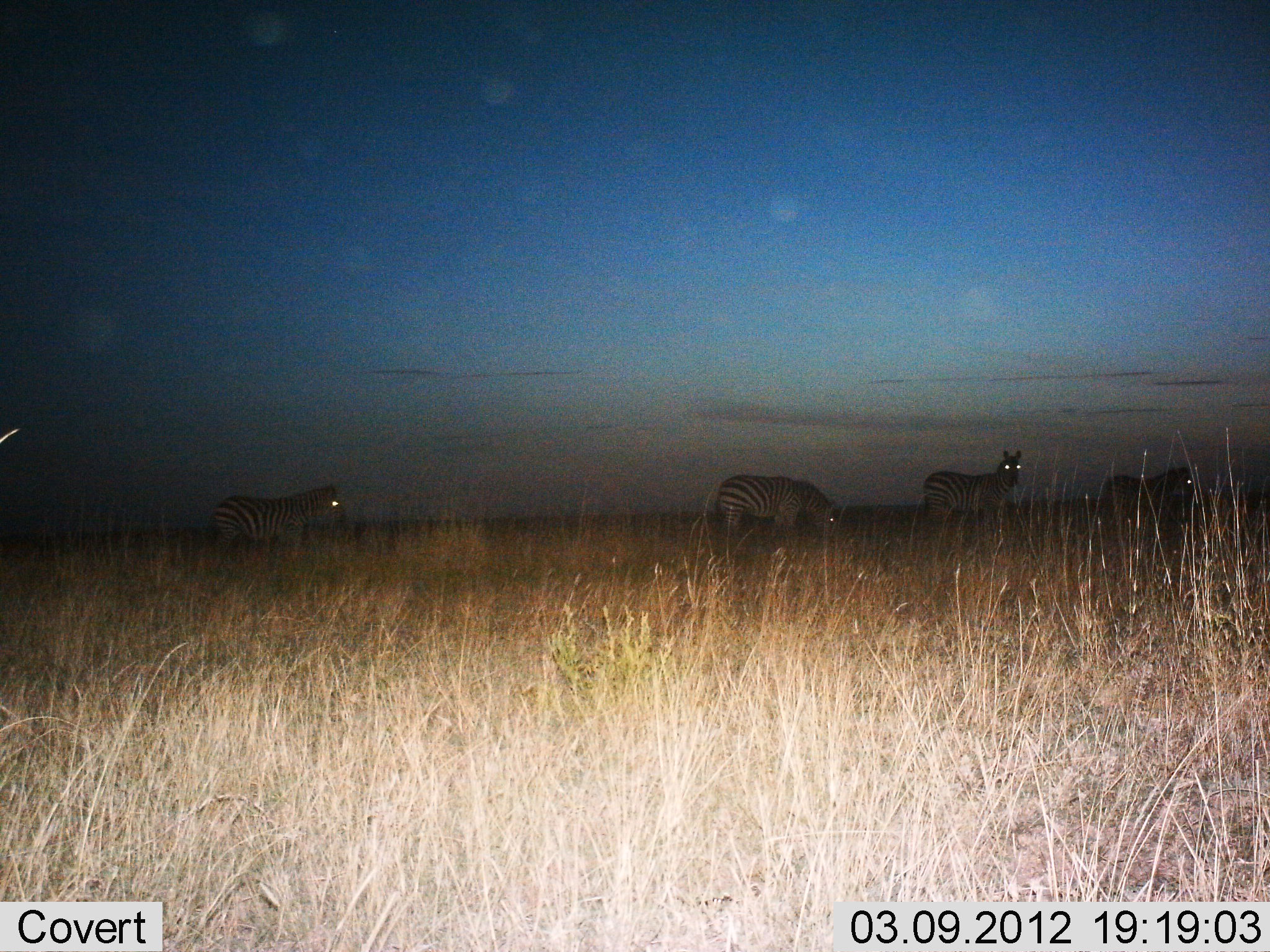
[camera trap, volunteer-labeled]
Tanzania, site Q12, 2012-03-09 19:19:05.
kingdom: Animalia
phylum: Chordata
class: Mammalia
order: Perissodactyla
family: Equidae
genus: Equus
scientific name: Equus quagga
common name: plains zebra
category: zebra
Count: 4.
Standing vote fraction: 74%.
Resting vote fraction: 0%.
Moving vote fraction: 37%.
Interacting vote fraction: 0%.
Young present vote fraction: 0%.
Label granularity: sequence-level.